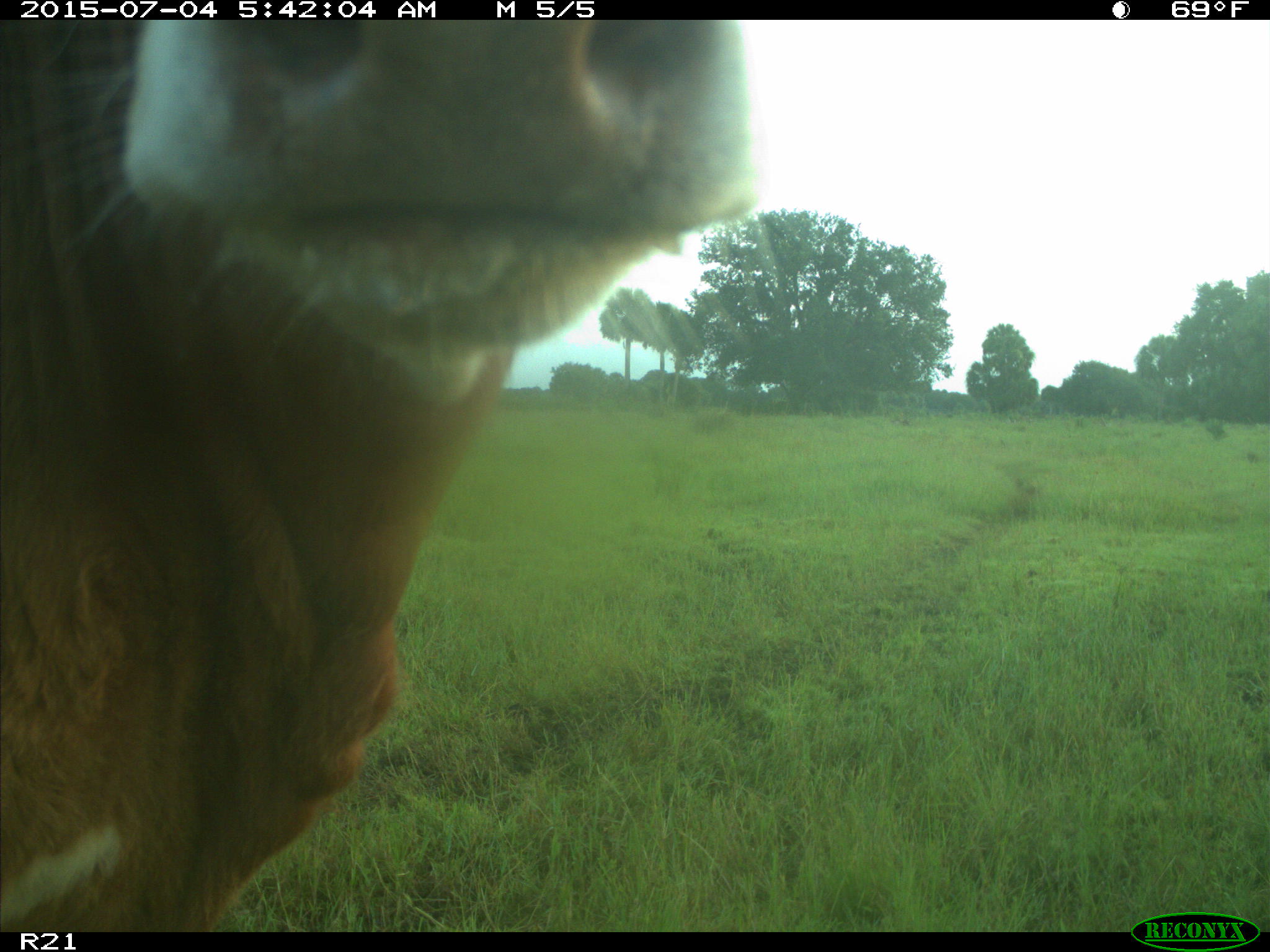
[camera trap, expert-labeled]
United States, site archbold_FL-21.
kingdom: Animalia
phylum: Chordata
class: Mammalia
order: Artiodactyla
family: Bovidae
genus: Bos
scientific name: Bos taurus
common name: domestic cow